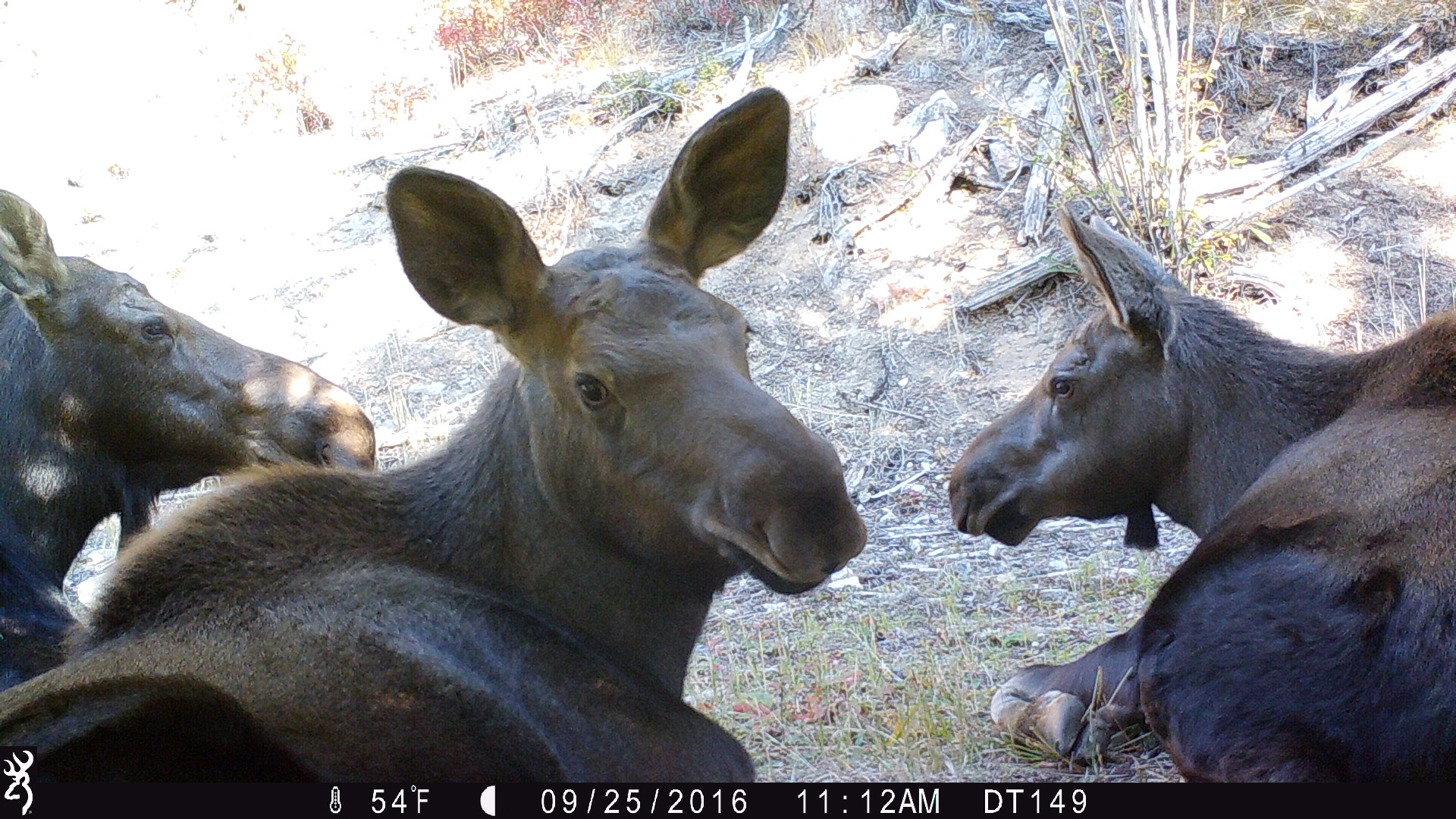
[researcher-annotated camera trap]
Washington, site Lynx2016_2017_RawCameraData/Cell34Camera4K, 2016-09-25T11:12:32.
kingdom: Animalia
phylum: Chordata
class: Mammalia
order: Artiodactyla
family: Cervidae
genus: Alces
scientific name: Alces alces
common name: moose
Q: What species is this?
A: Alces alces (moose).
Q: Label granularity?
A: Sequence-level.